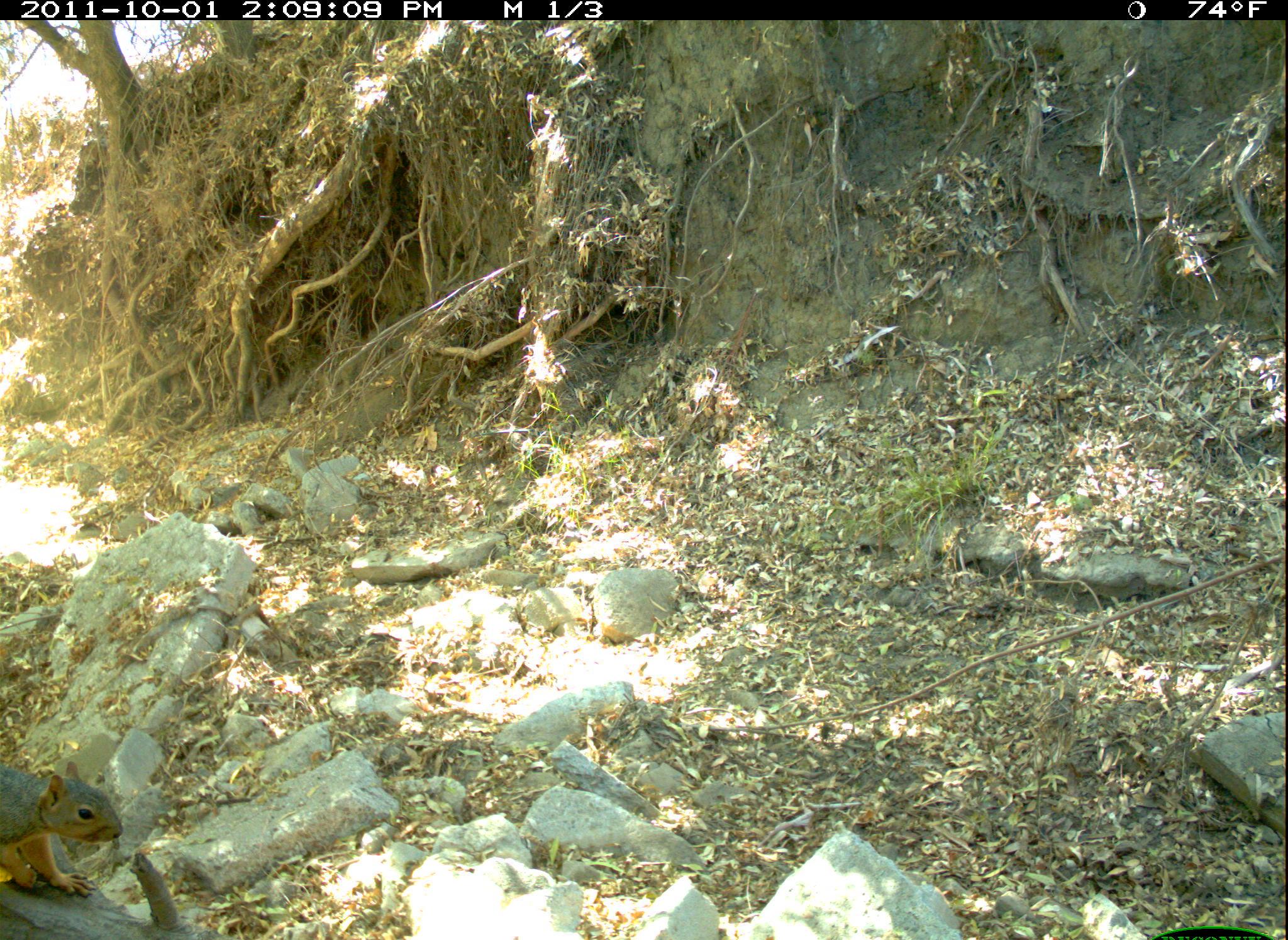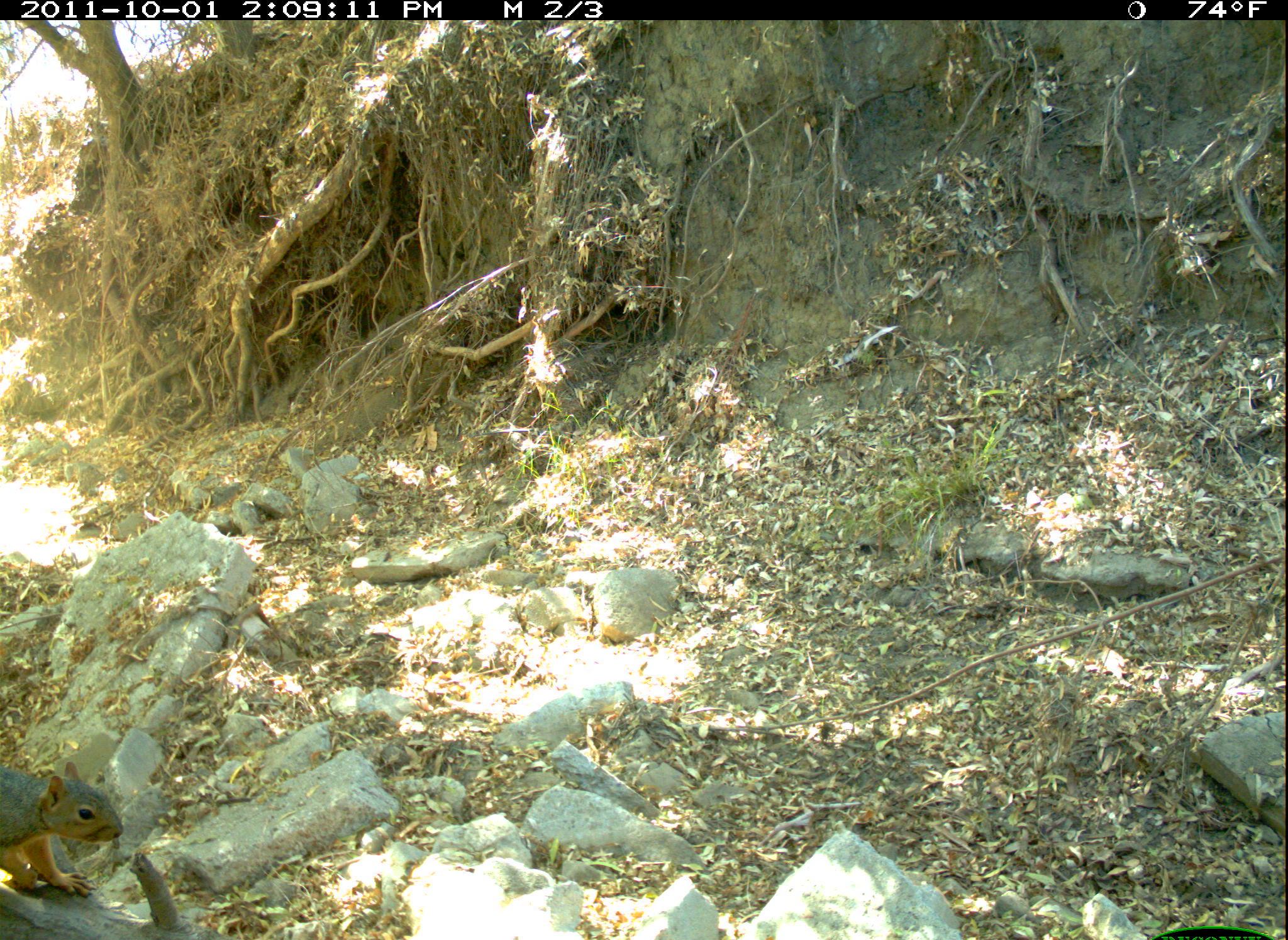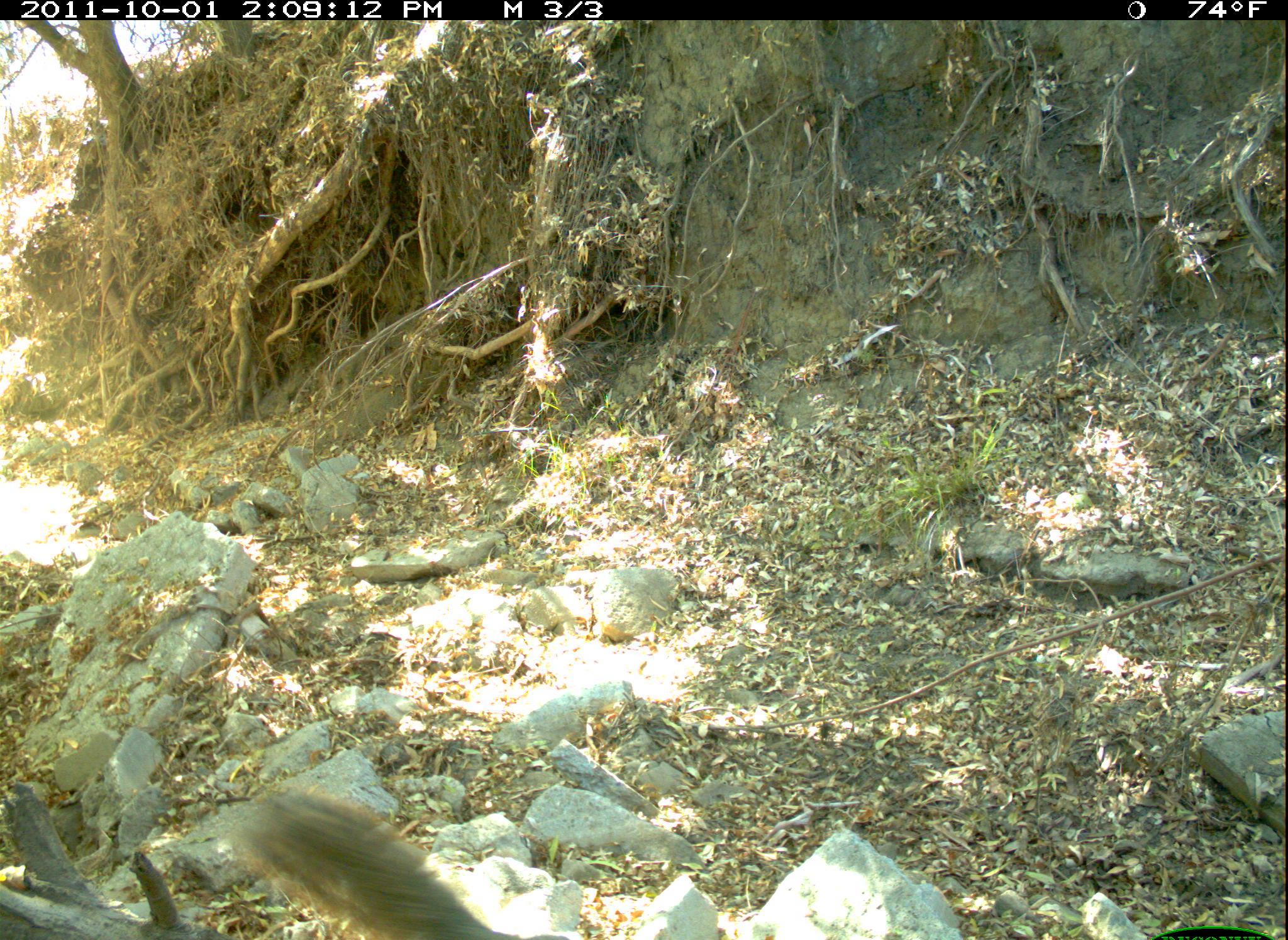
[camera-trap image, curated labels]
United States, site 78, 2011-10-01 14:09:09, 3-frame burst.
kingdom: Animalia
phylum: Chordata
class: Mammalia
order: Rodentia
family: Sciuridae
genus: Sciurus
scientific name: Sciurus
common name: squirrel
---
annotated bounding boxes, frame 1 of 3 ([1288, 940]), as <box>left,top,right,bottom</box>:
squirrel: <box>0,751,132,913</box>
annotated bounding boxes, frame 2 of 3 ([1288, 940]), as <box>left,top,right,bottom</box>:
squirrel: <box>0,752,129,907</box>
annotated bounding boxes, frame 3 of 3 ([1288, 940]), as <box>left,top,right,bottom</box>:
squirrel: <box>233,778,576,940</box>